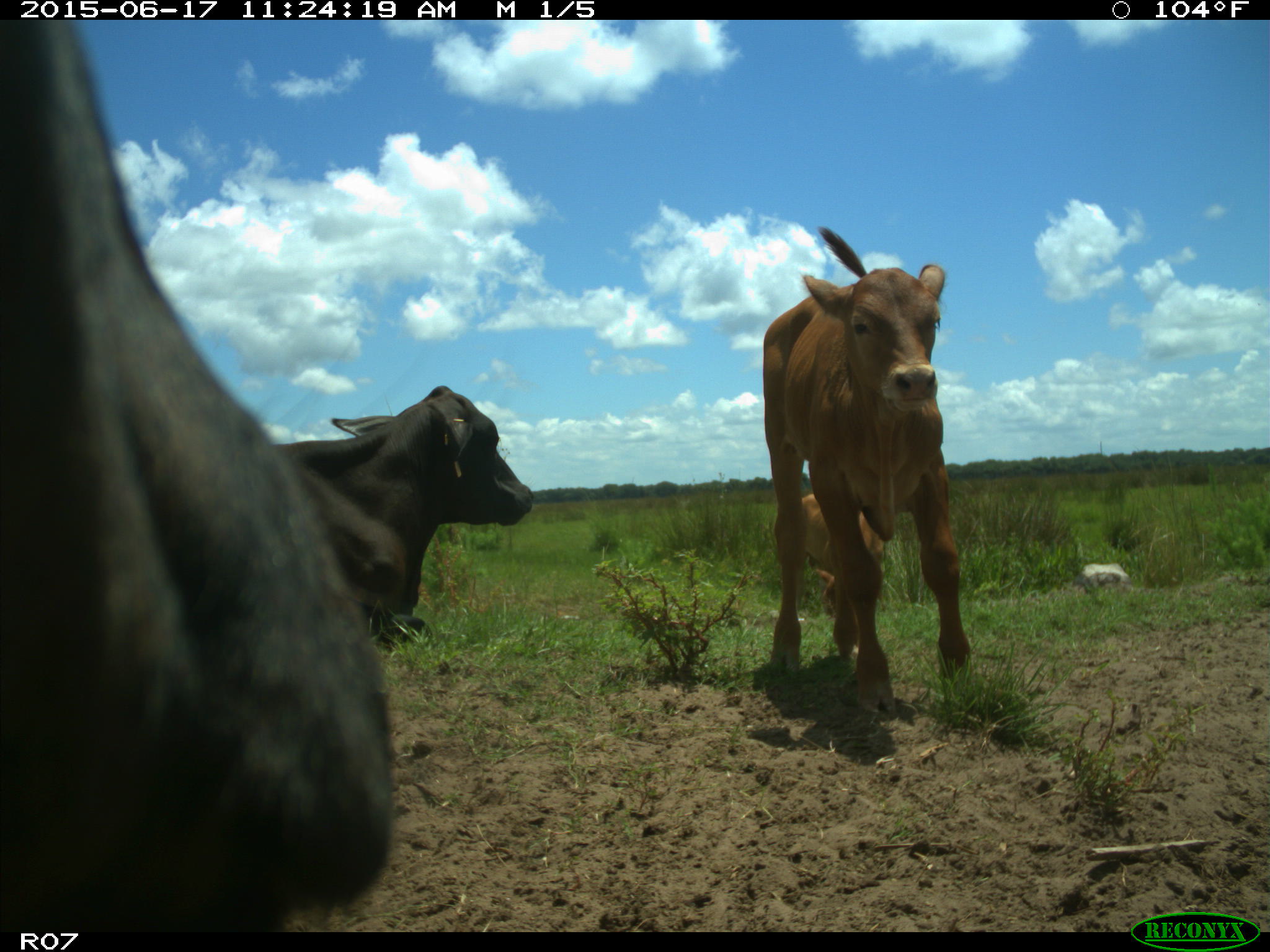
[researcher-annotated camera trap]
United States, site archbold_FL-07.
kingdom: Animalia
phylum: Chordata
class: Mammalia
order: Artiodactyla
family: Bovidae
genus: Bos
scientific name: Bos taurus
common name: domestic cow